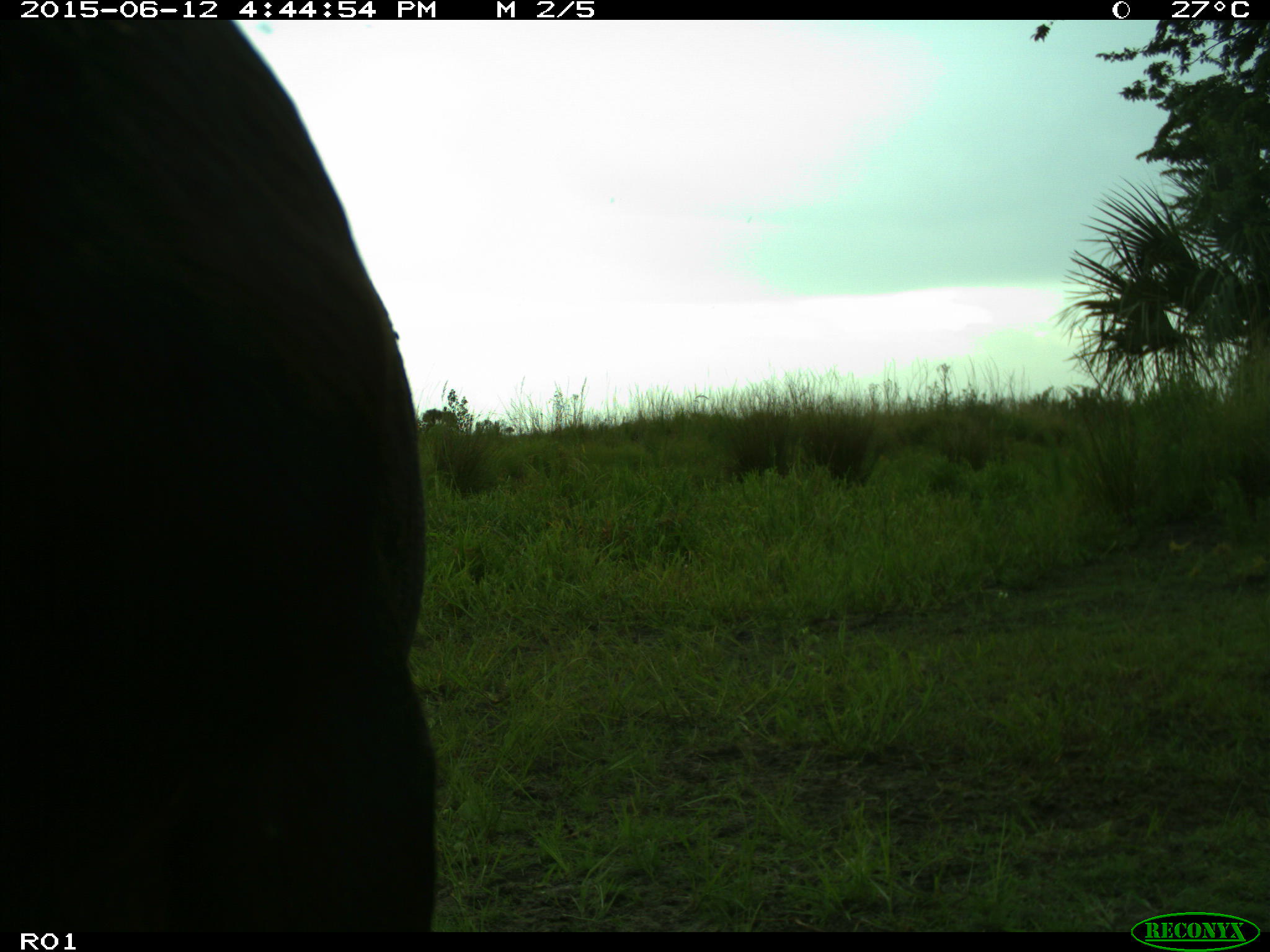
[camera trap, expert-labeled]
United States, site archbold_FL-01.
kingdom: Animalia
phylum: Chordata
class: Mammalia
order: Artiodactyla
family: Bovidae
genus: Bos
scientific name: Bos taurus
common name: domestic cow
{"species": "Bos taurus (domestic cow)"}